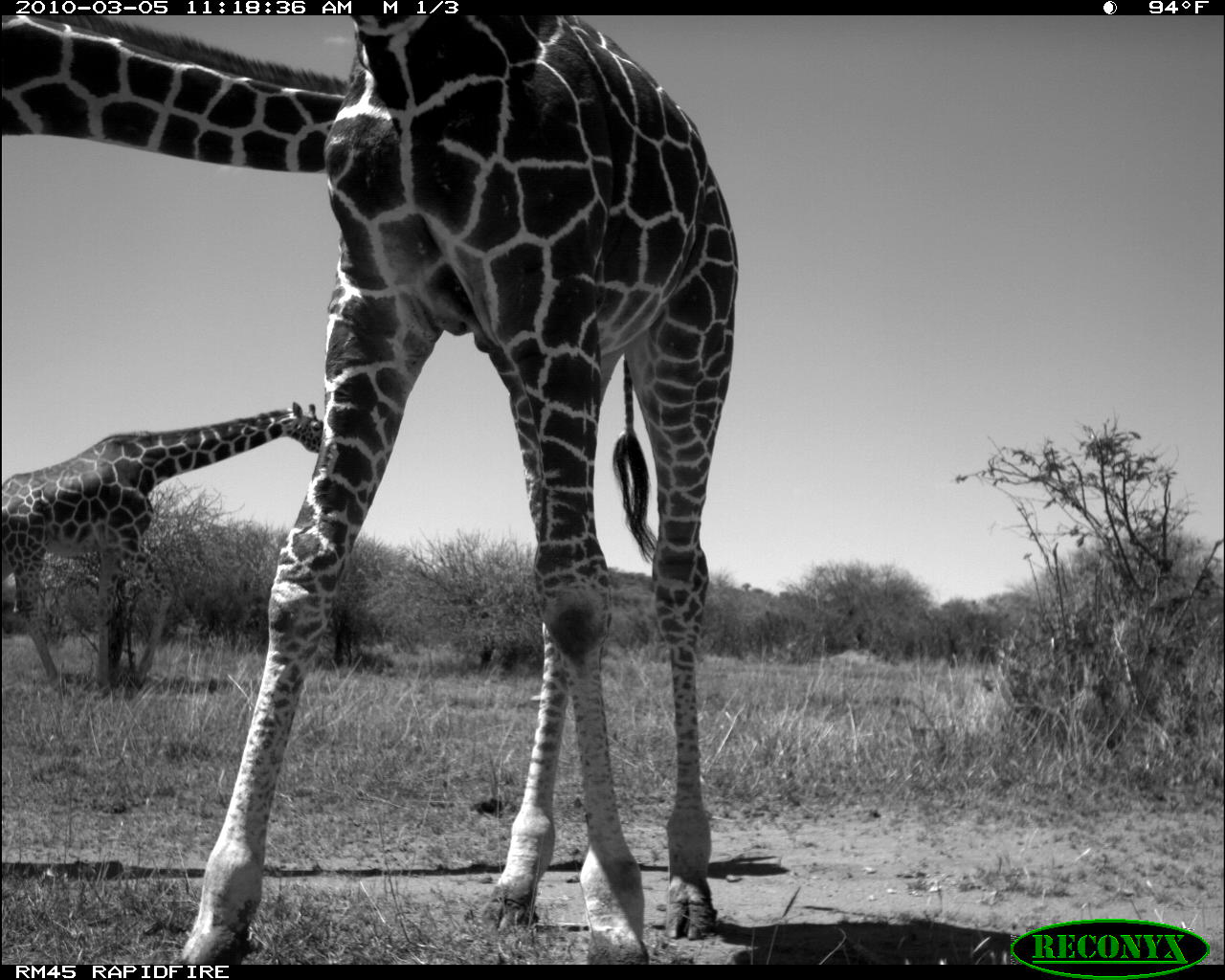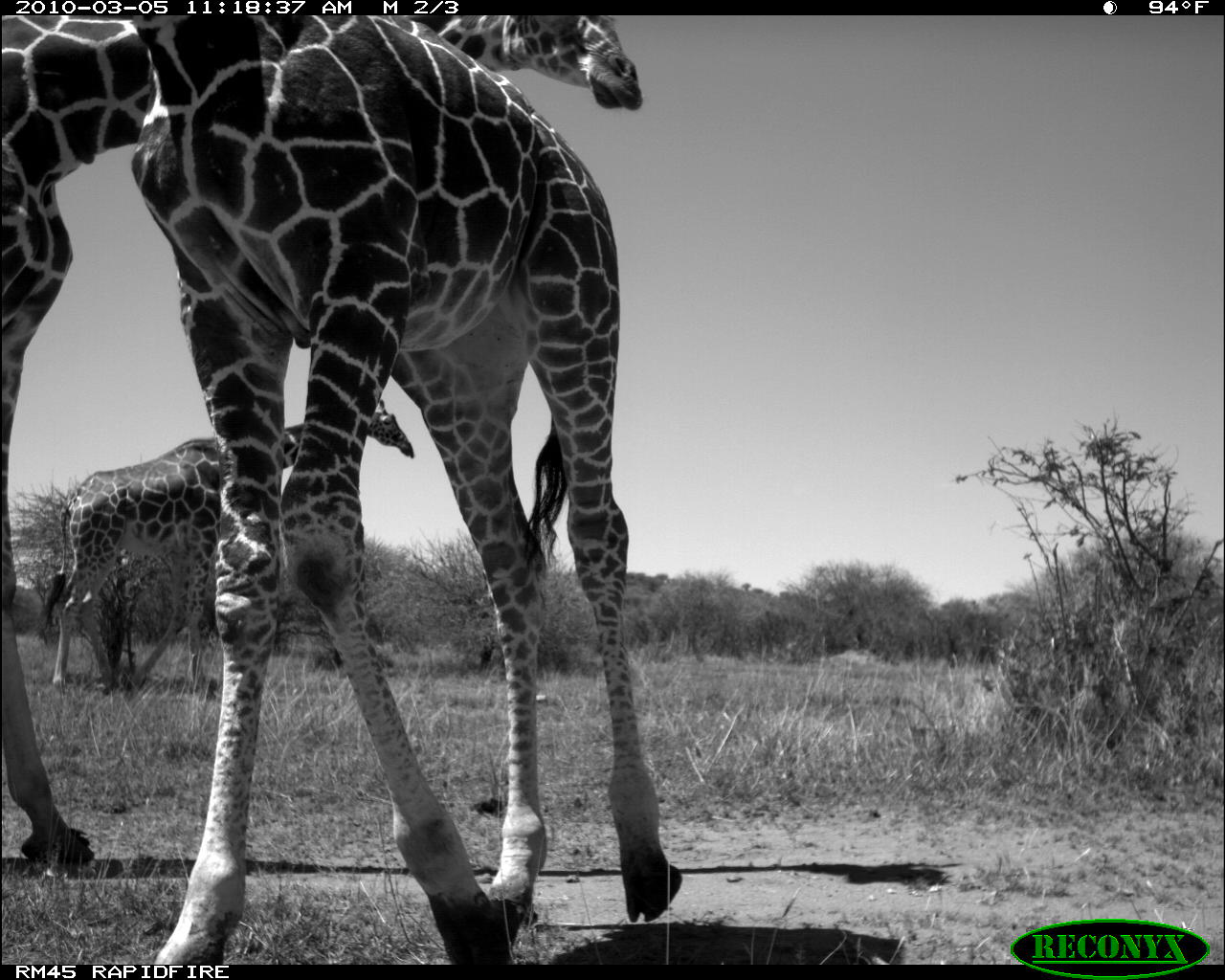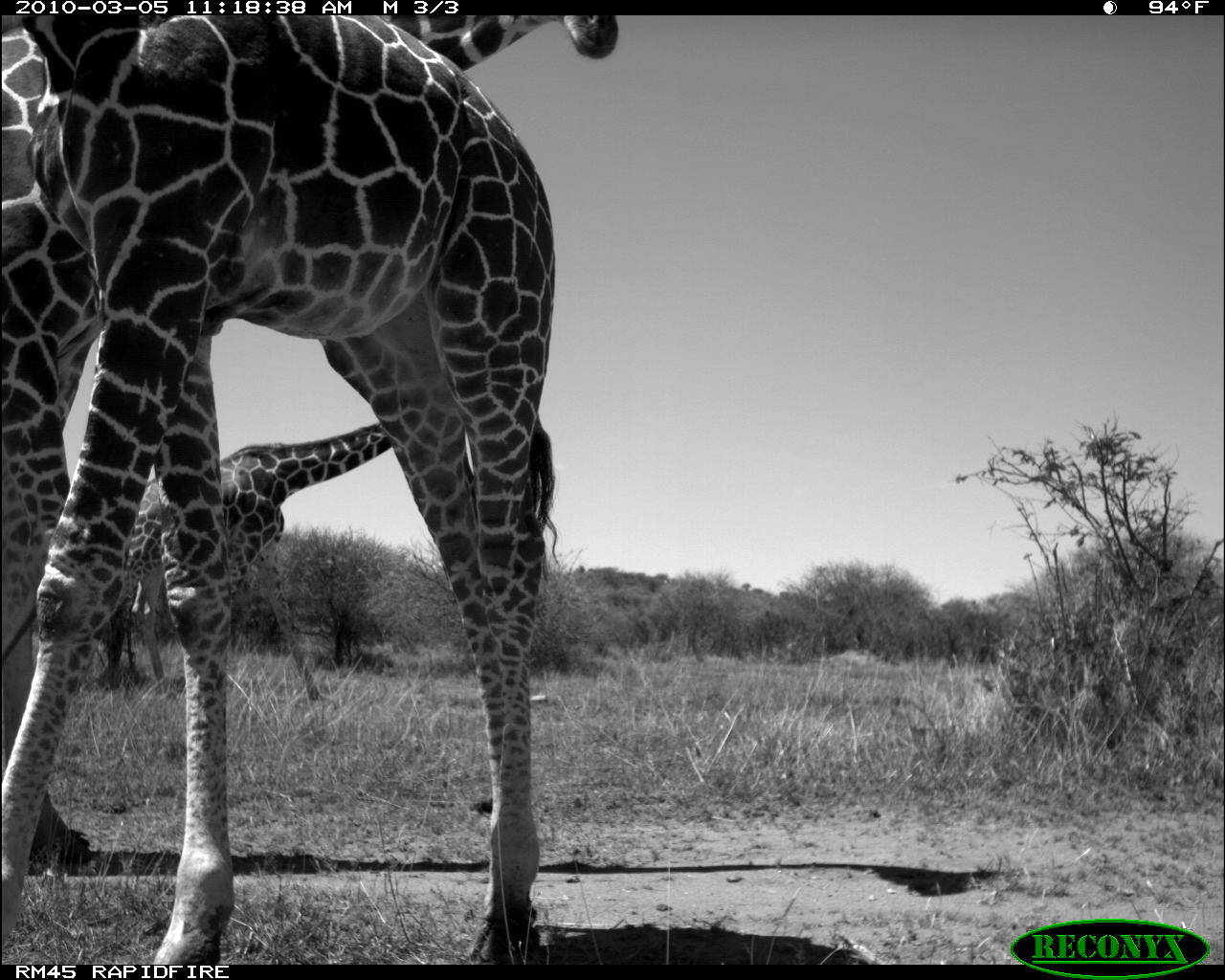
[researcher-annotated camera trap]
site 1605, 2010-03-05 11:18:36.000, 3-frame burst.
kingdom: Animalia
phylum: Chordata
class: Mammalia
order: Artiodactyla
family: Giraffidae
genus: Giraffa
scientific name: Giraffa camelopardalis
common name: giraffe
Giraffa camelopardalis (giraffe), count 3.